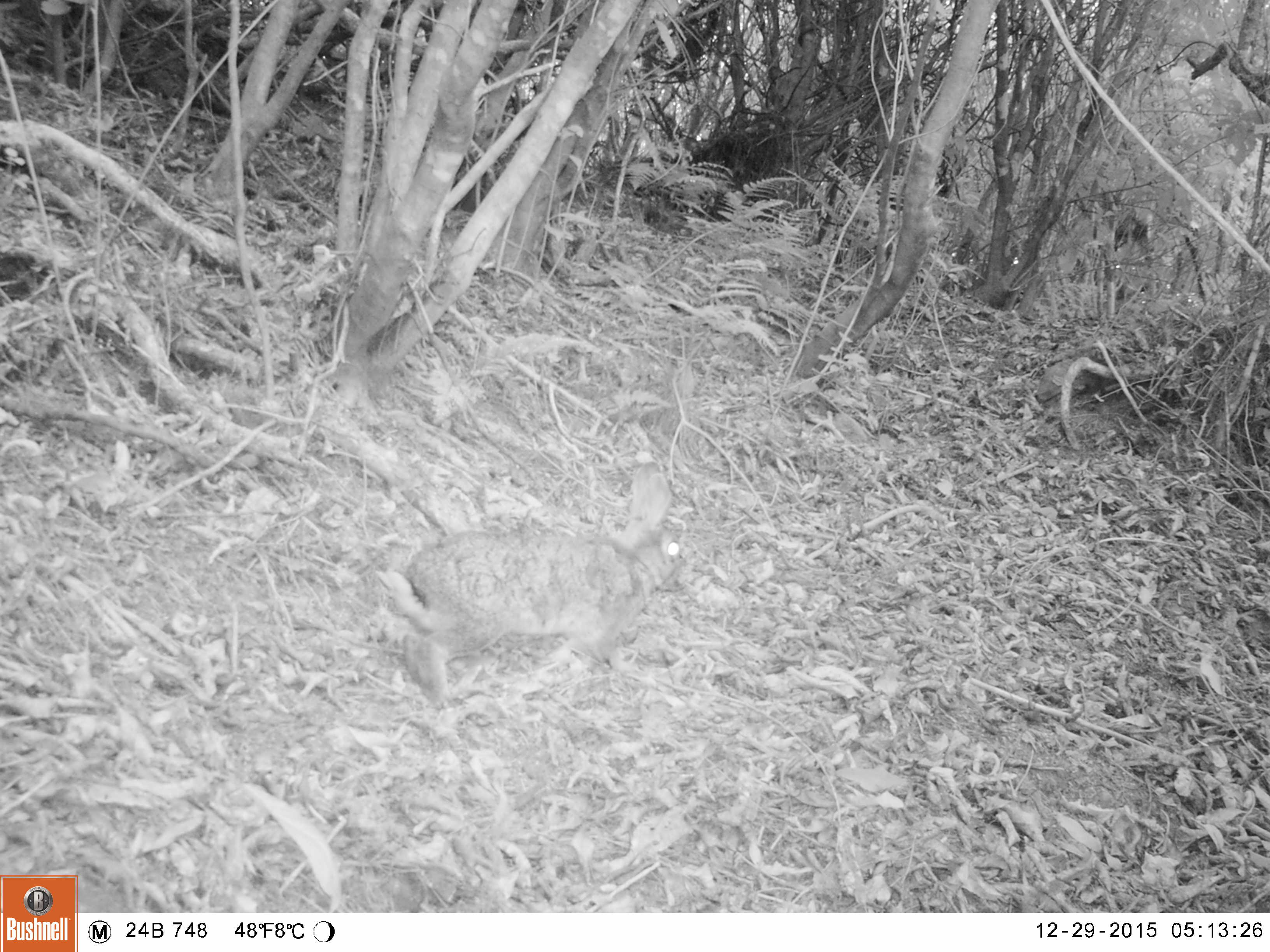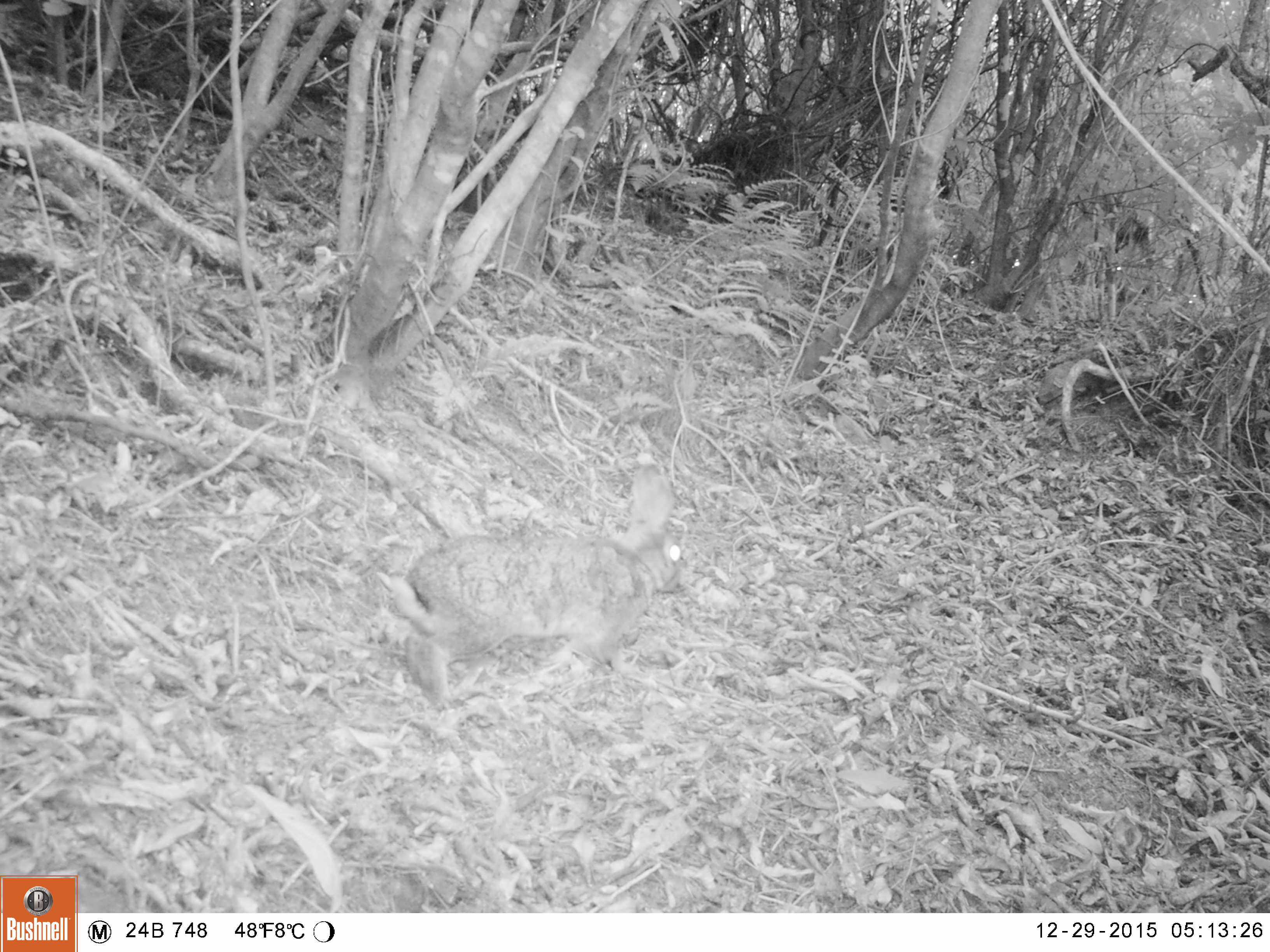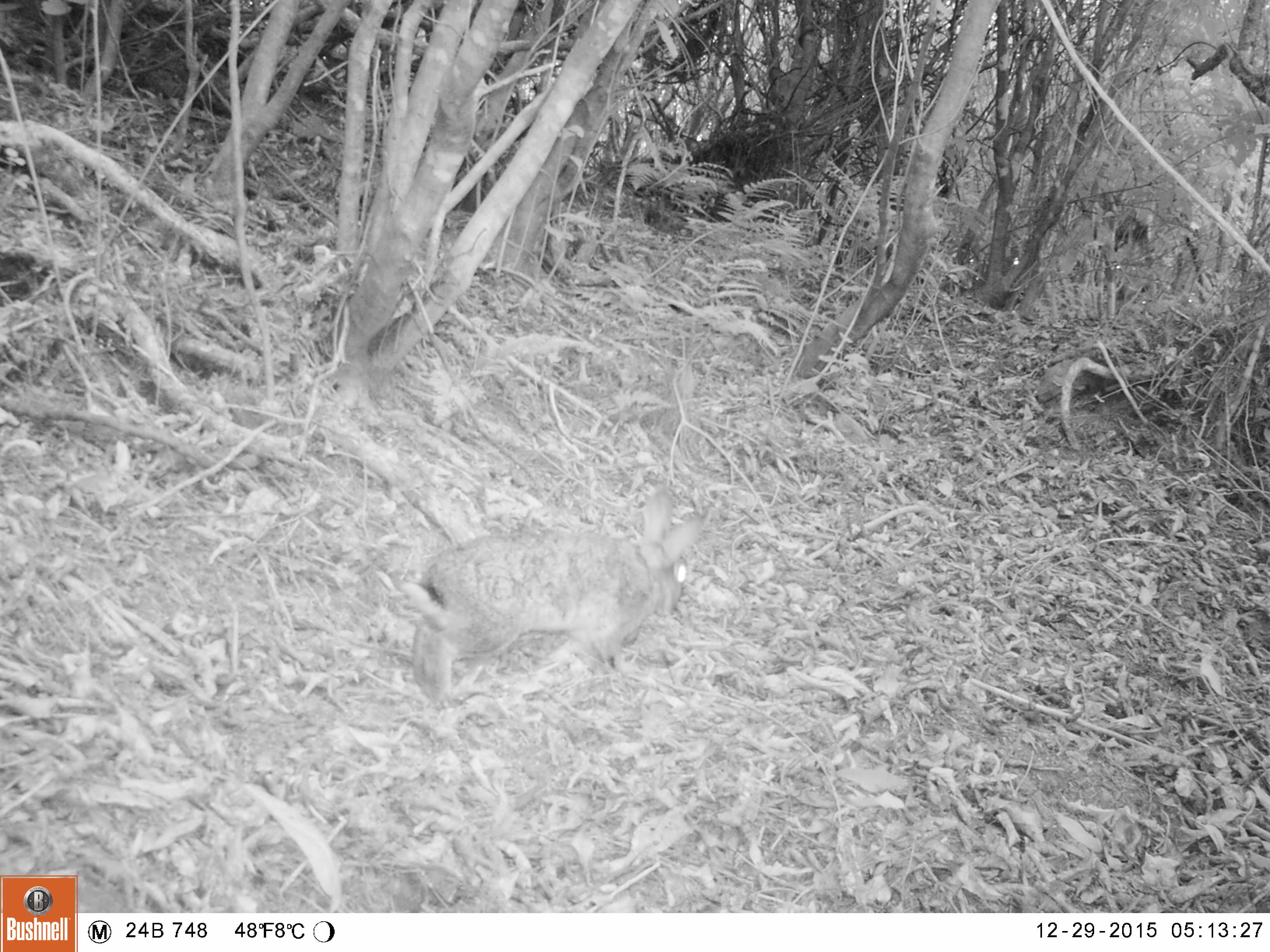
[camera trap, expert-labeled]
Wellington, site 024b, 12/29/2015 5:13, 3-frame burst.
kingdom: Animalia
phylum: Chordata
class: Mammalia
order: Lagomorpha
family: Leporidae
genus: Lepus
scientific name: Lepus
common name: hare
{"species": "hare (Lepus)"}